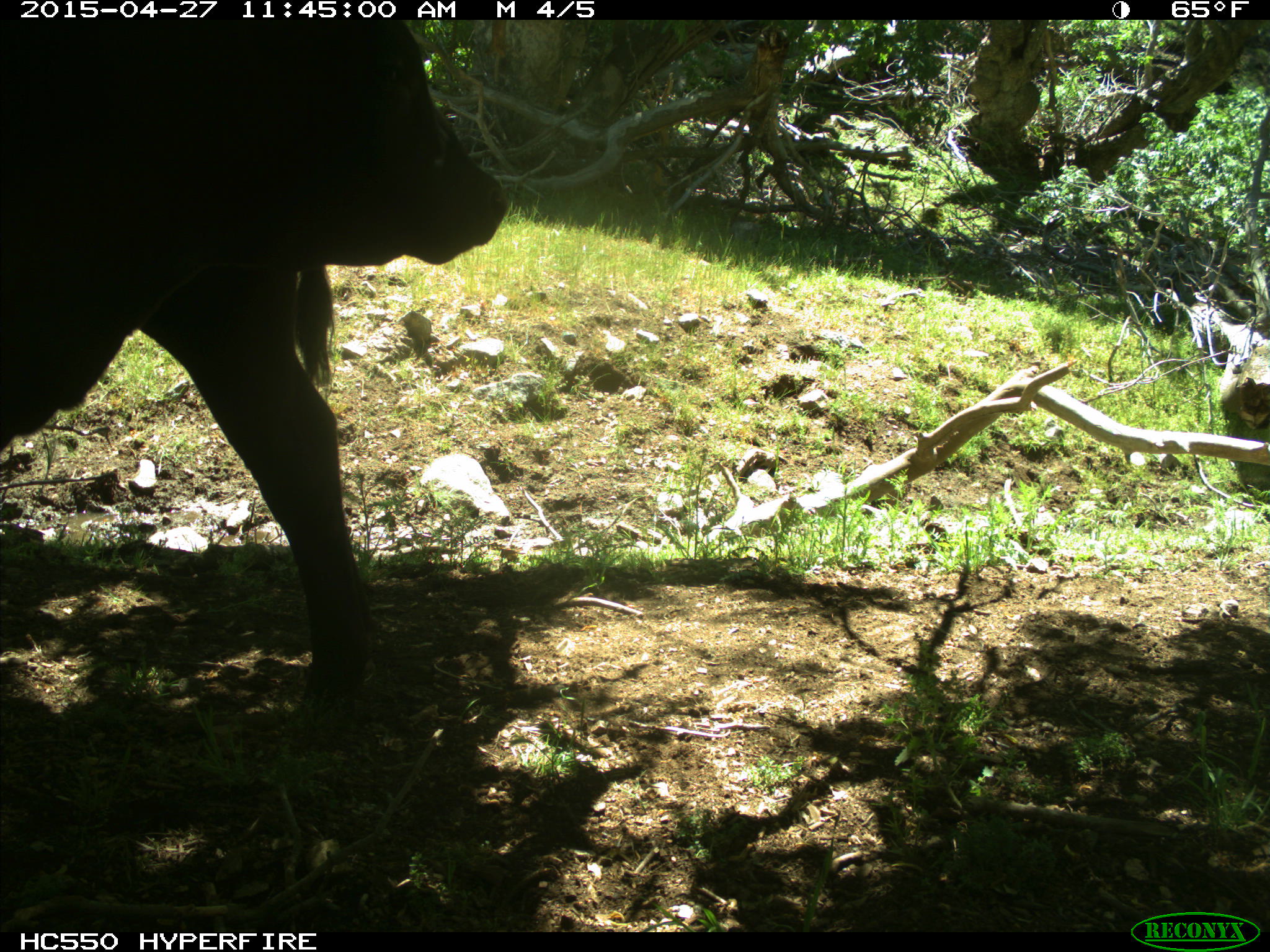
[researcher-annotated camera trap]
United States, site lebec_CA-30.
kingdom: Animalia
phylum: Chordata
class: Mammalia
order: Artiodactyla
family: Bovidae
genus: Bos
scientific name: Bos taurus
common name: domestic cow